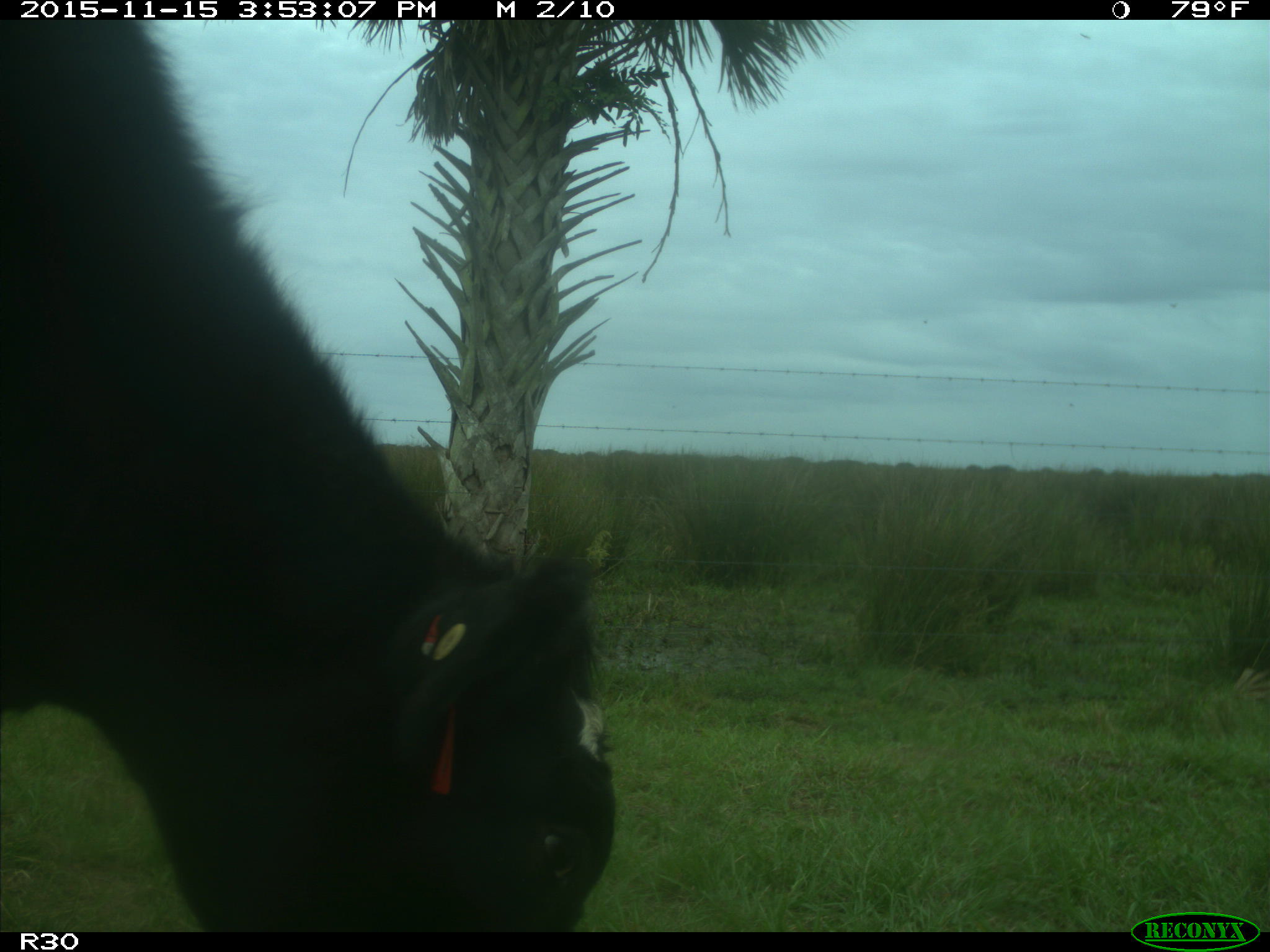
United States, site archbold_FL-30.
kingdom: Animalia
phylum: Chordata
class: Mammalia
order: Artiodactyla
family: Bovidae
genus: Bos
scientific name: Bos taurus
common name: domestic cow